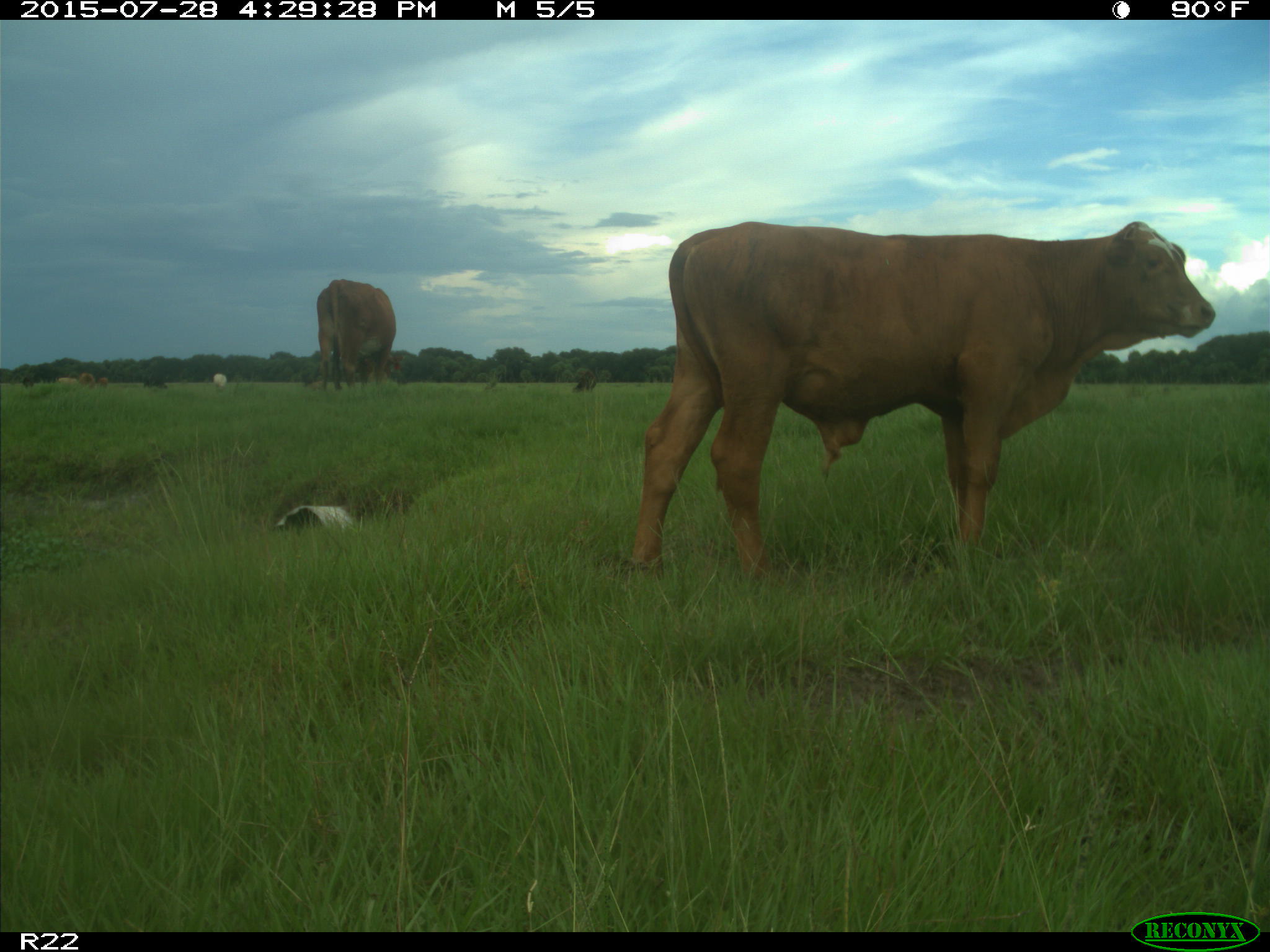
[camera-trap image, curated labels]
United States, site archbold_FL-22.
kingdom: Animalia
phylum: Chordata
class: Mammalia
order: Artiodactyla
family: Bovidae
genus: Bos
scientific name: Bos taurus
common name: domestic cow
Bos taurus (domestic cow).